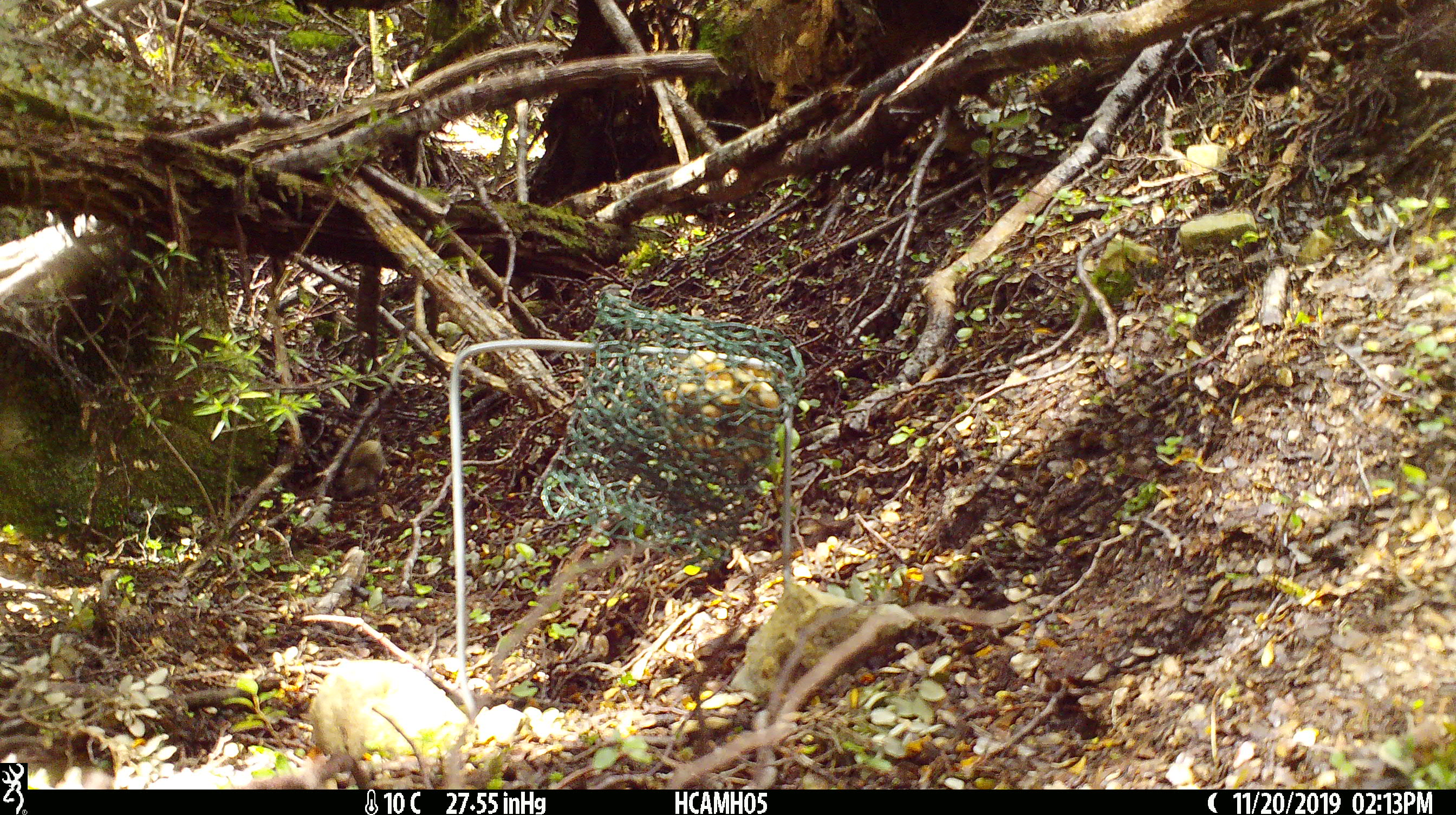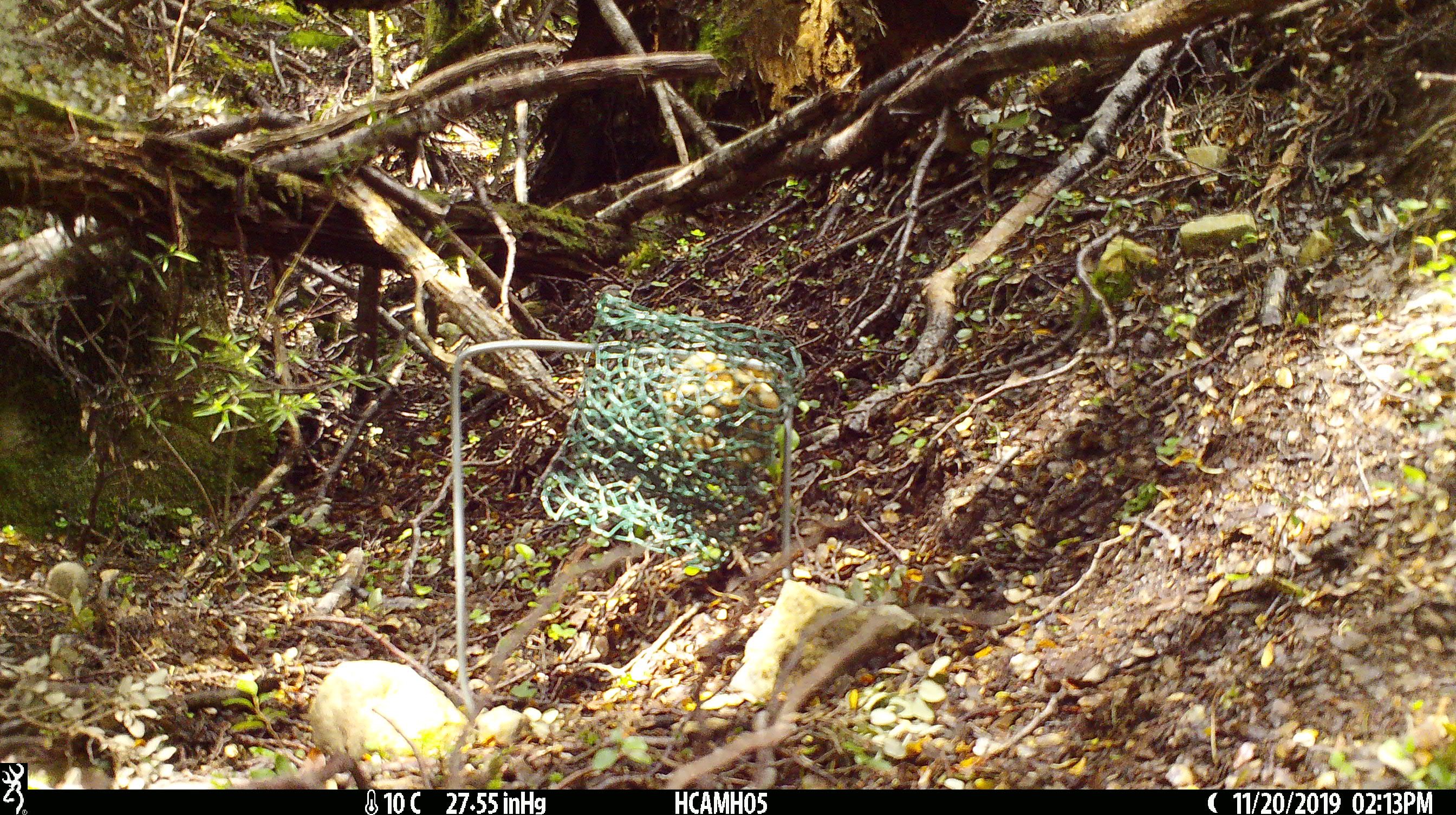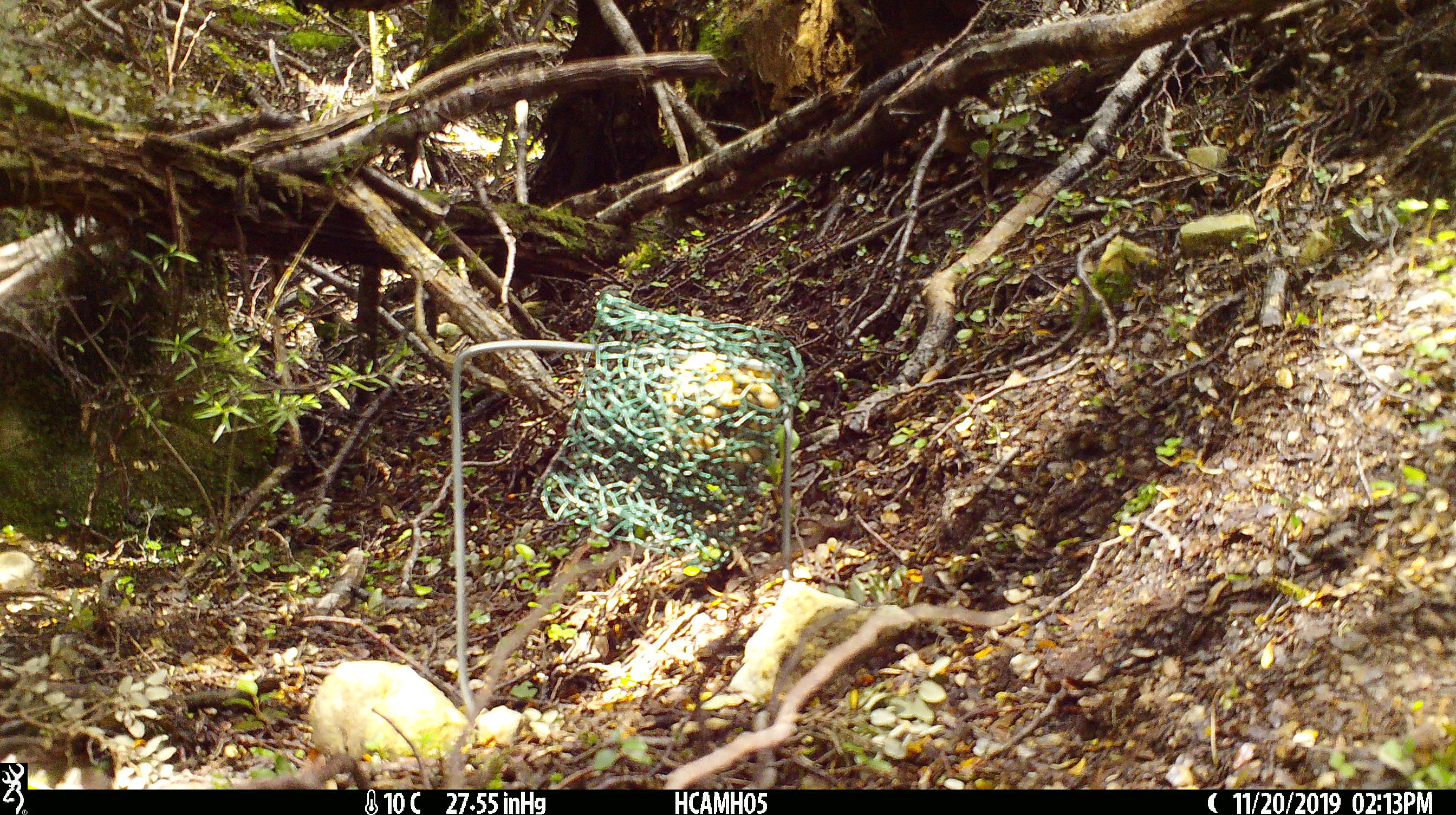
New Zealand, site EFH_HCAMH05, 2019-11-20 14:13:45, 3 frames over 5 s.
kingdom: Animalia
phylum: Chordata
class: Mammalia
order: Rodentia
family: Muridae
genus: Mus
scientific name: Mus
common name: mouse